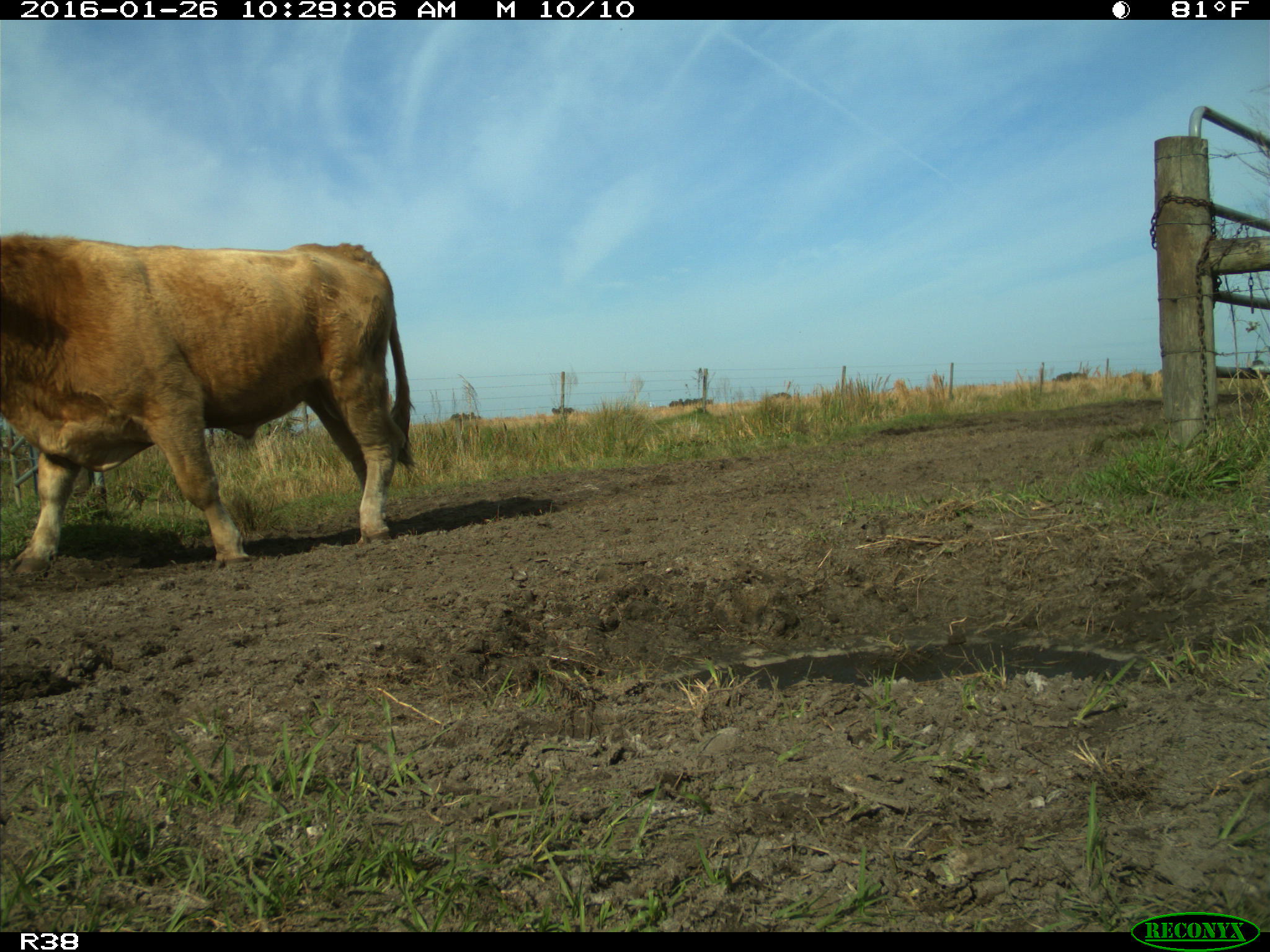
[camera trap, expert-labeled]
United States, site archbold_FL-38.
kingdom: Animalia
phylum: Chordata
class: Mammalia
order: Artiodactyla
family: Bovidae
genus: Bos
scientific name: Bos taurus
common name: domestic cow